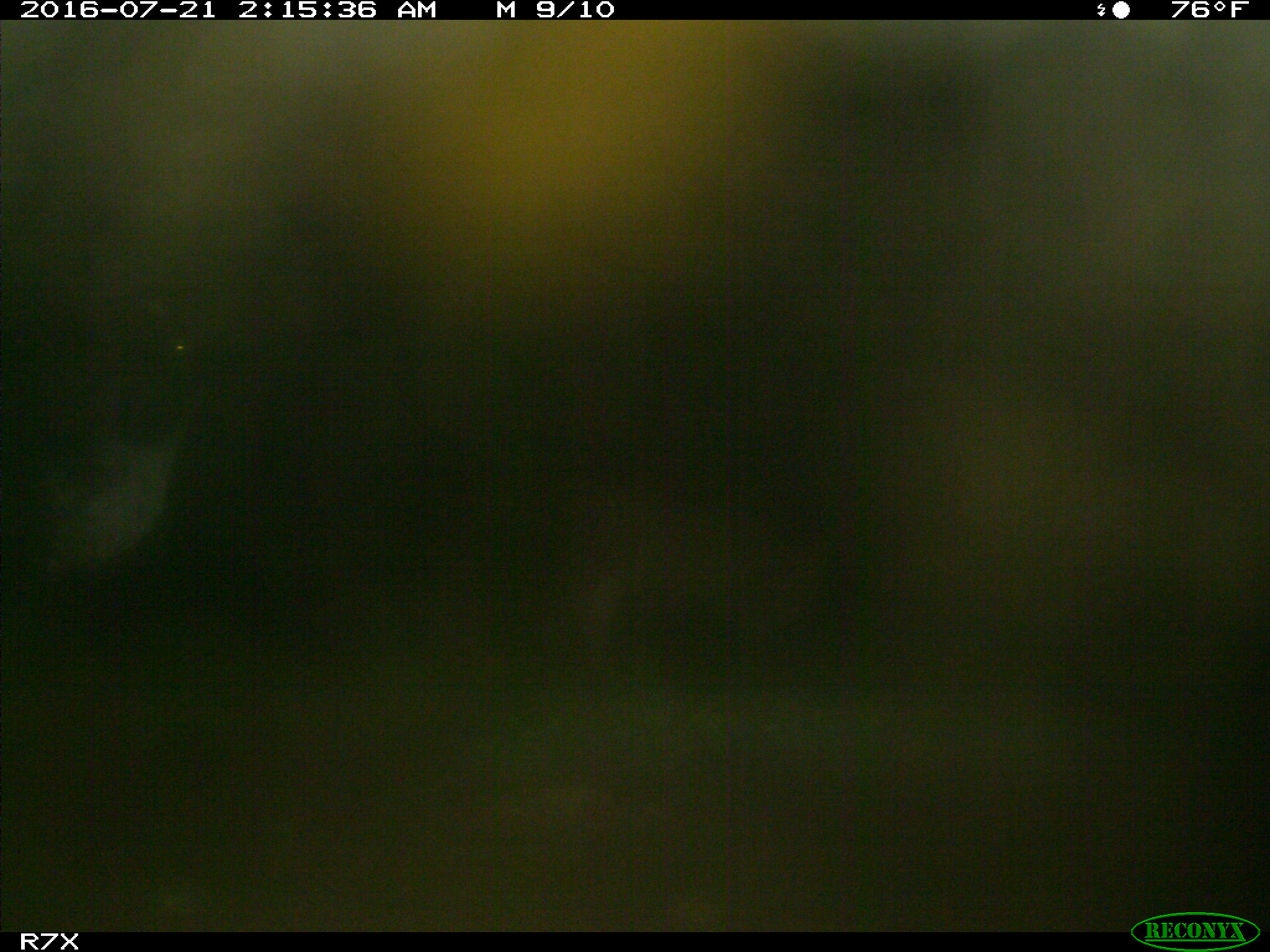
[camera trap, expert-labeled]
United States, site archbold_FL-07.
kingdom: Animalia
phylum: Chordata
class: Mammalia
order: Artiodactyla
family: Bovidae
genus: Bos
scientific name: Bos taurus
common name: domestic cow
Bos taurus (domestic cow).